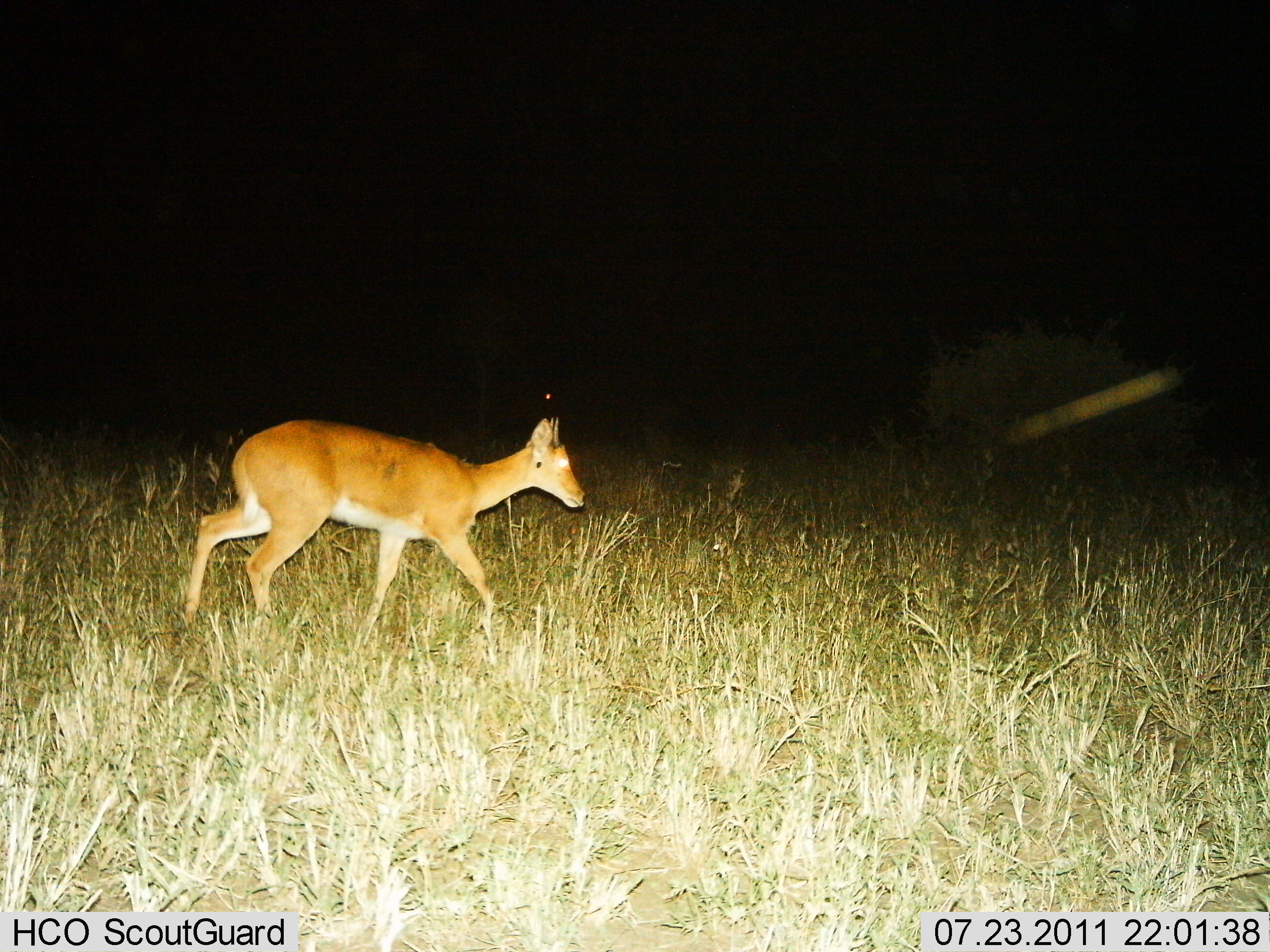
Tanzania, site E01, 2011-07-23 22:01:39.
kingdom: Animalia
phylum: Chordata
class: Mammalia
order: Artiodactyla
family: Bovidae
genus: Redunca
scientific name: Redunca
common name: reedbuck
Reedbuck (Redunca), count 1. Behavior (volunteer vote fractions): standing 0%, resting 0%, moving 100%, interacting 0%. Young present (vote fraction): 0%. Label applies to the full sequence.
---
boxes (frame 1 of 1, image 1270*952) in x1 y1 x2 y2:
animal: 183 417 586 648